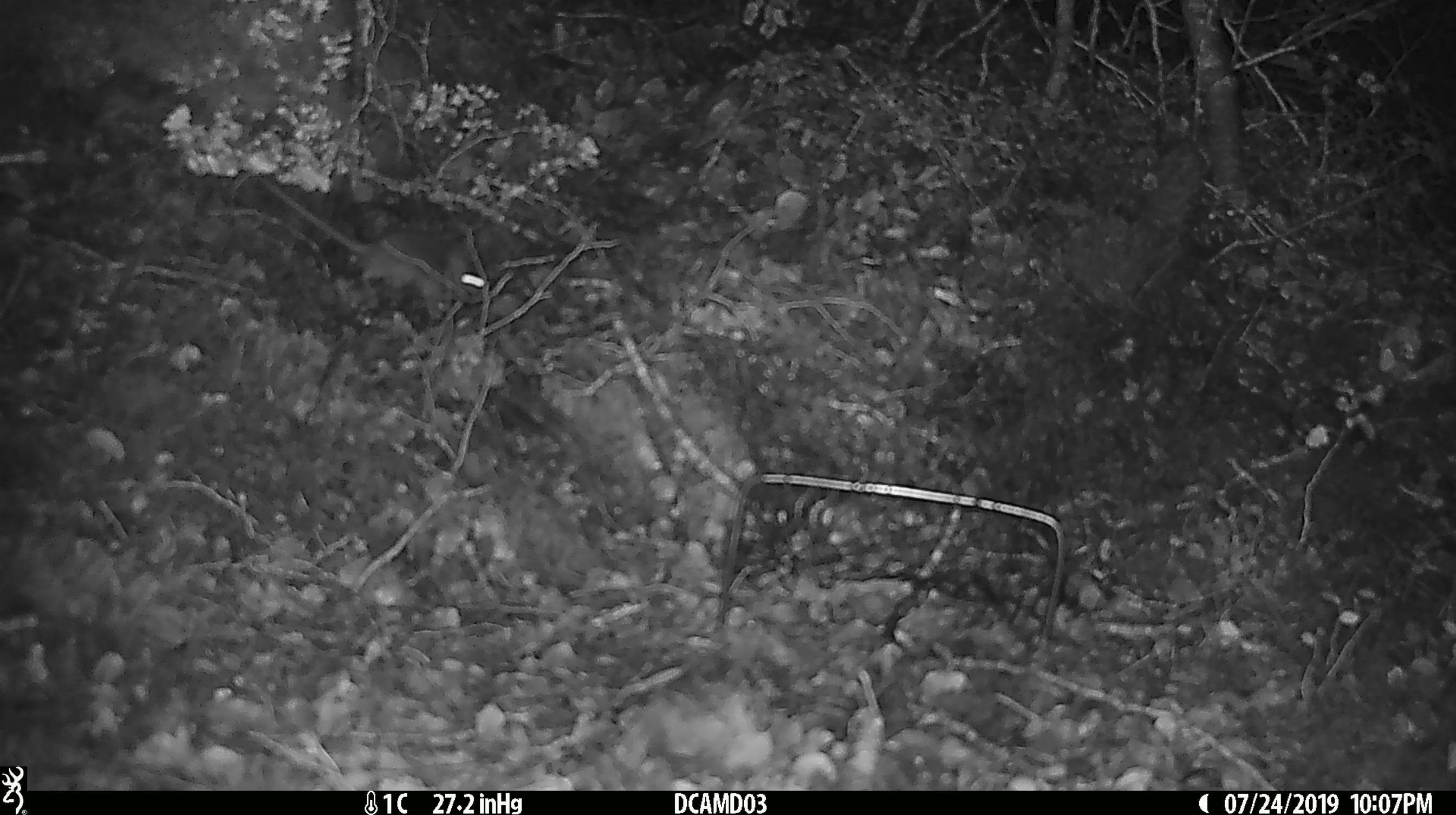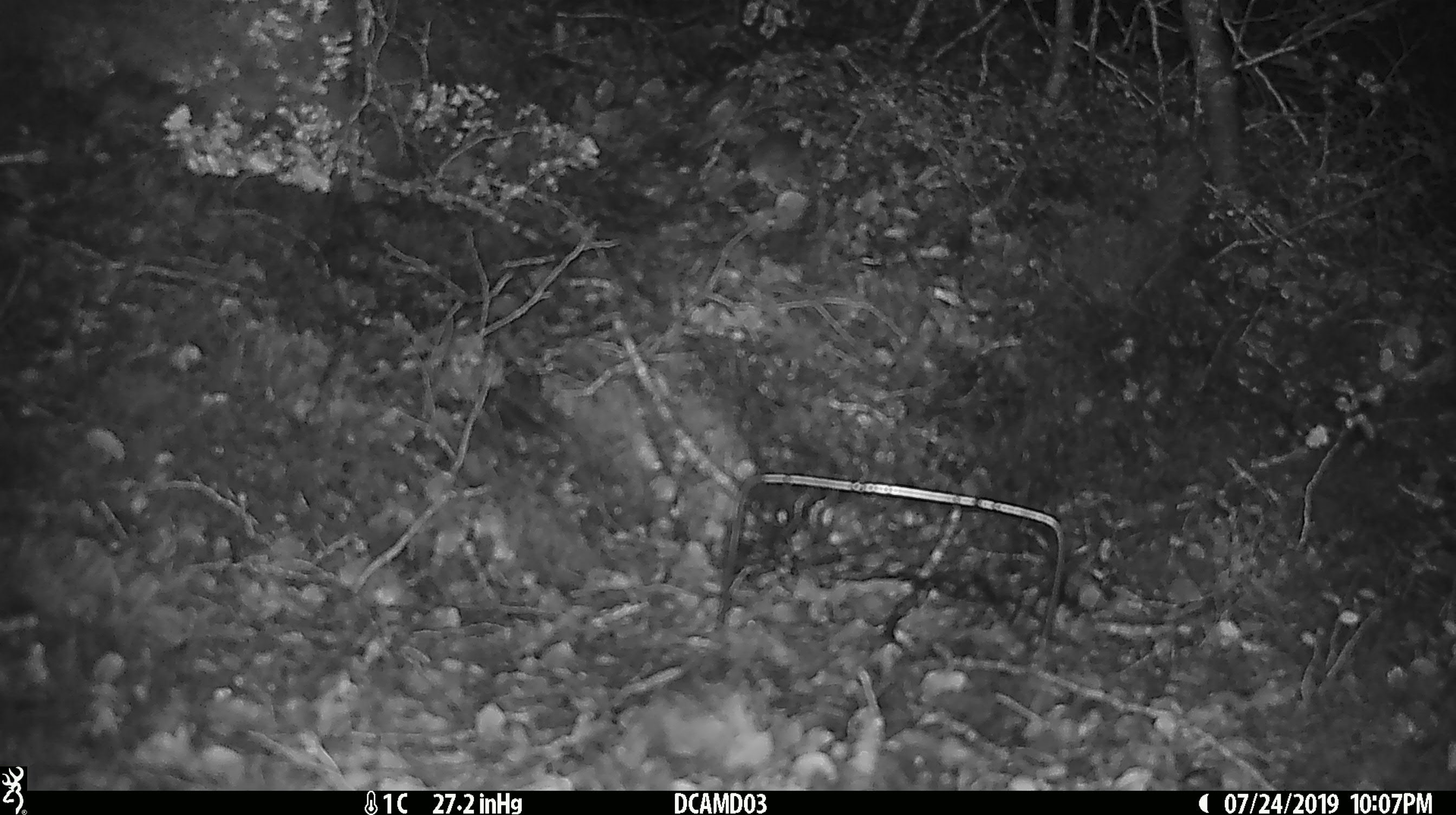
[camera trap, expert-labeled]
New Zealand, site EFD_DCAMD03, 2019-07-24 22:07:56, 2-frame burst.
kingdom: Animalia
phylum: Chordata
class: Mammalia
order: Rodentia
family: Muridae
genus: Mus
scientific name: Mus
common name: mouse